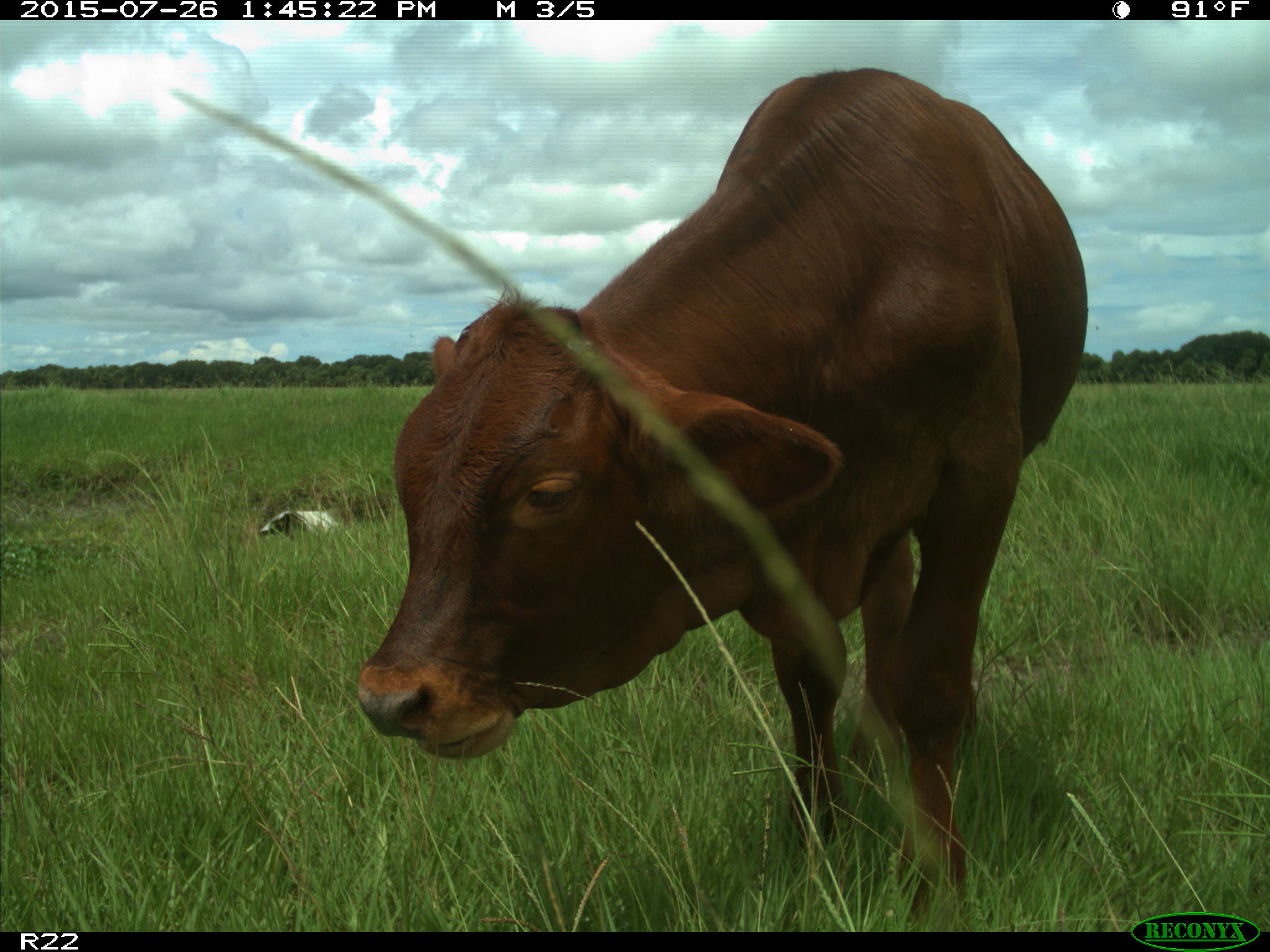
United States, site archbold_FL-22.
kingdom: Animalia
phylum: Chordata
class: Mammalia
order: Artiodactyla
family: Bovidae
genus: Bos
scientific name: Bos taurus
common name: domestic cow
Bos taurus (domestic cow).